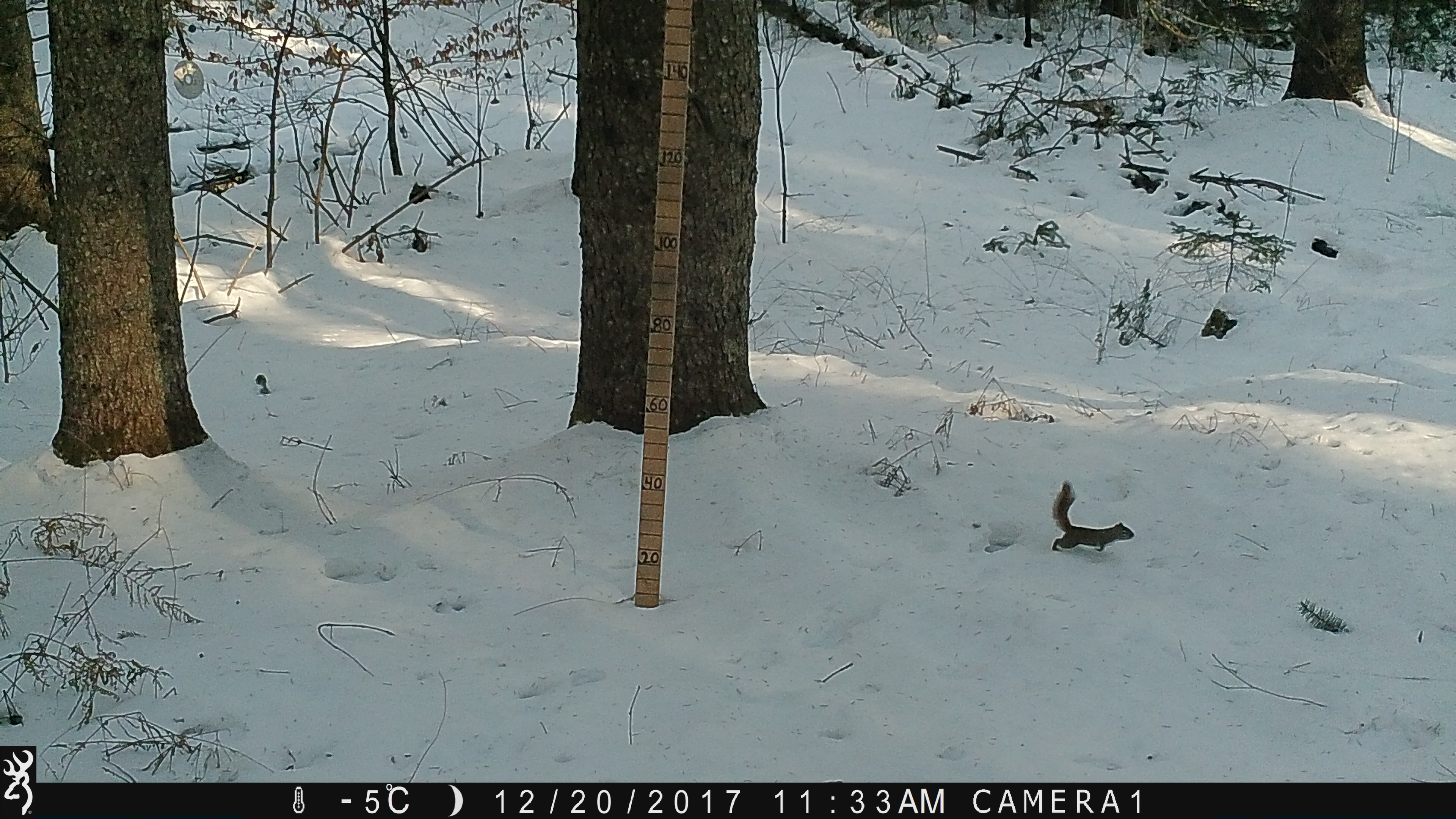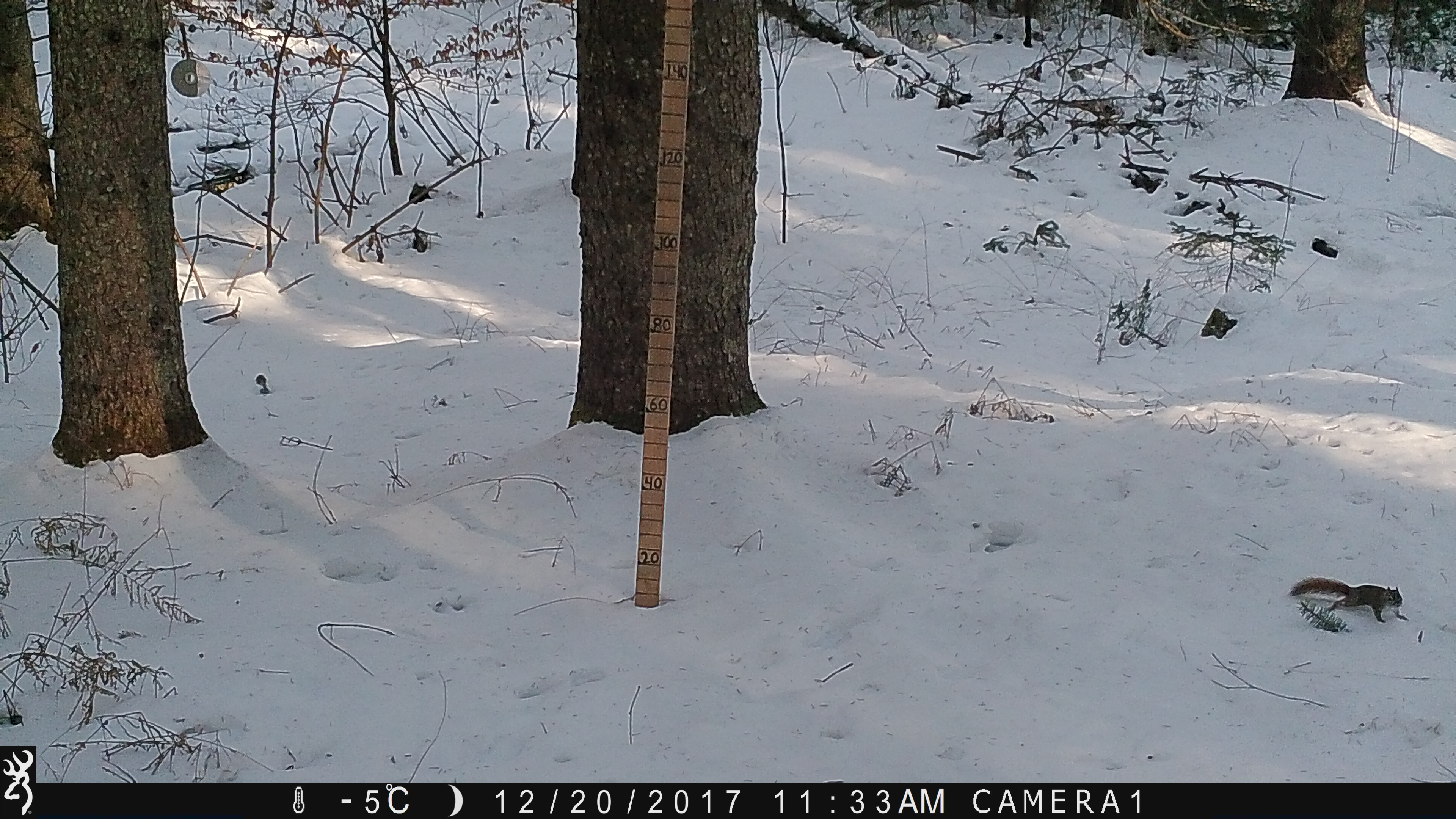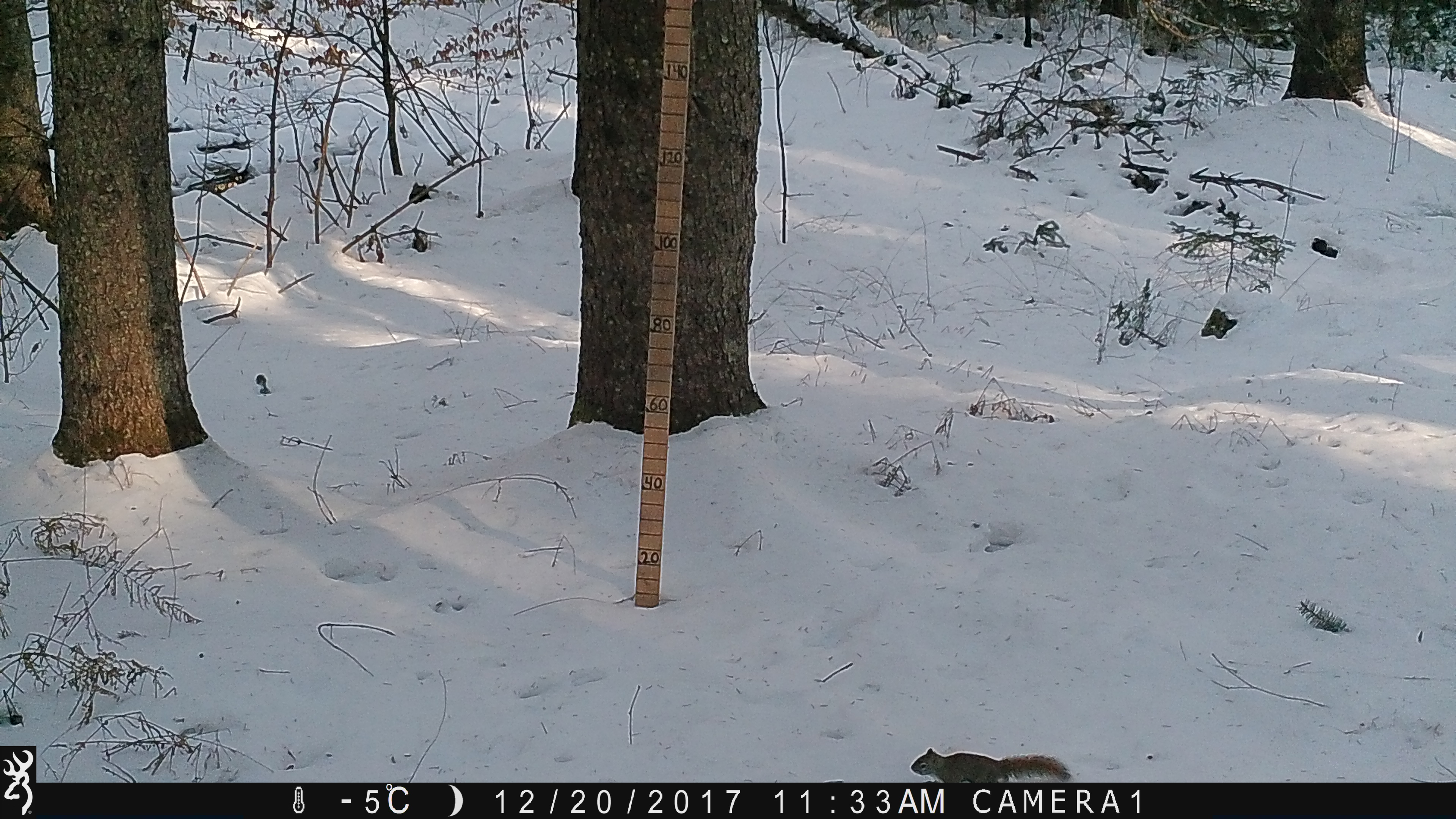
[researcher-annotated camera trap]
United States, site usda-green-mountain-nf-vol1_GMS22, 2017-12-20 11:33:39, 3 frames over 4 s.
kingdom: Animalia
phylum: Chordata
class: Mammalia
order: Rodentia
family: Sciuridae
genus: Tamiasciurus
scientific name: Tamiasciurus hudsonicus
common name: red squirrel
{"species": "red squirrel (Tamiasciurus hudsonicus)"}